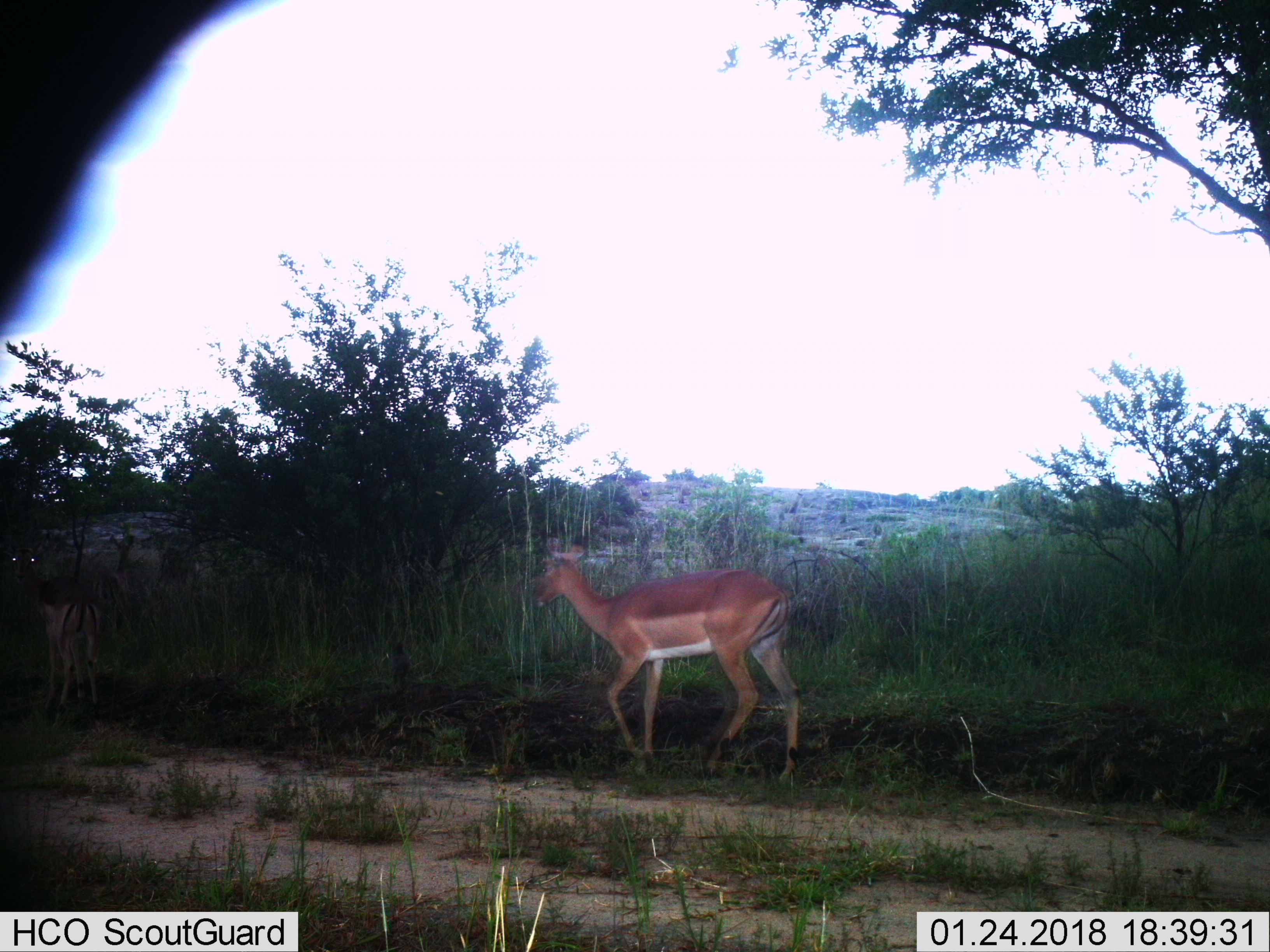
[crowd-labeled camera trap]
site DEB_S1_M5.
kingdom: Animalia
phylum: Chordata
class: Mammalia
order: Artiodactyla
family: Bovidae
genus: Aepyceros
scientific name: Aepyceros melampus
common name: impala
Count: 1.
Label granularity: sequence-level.